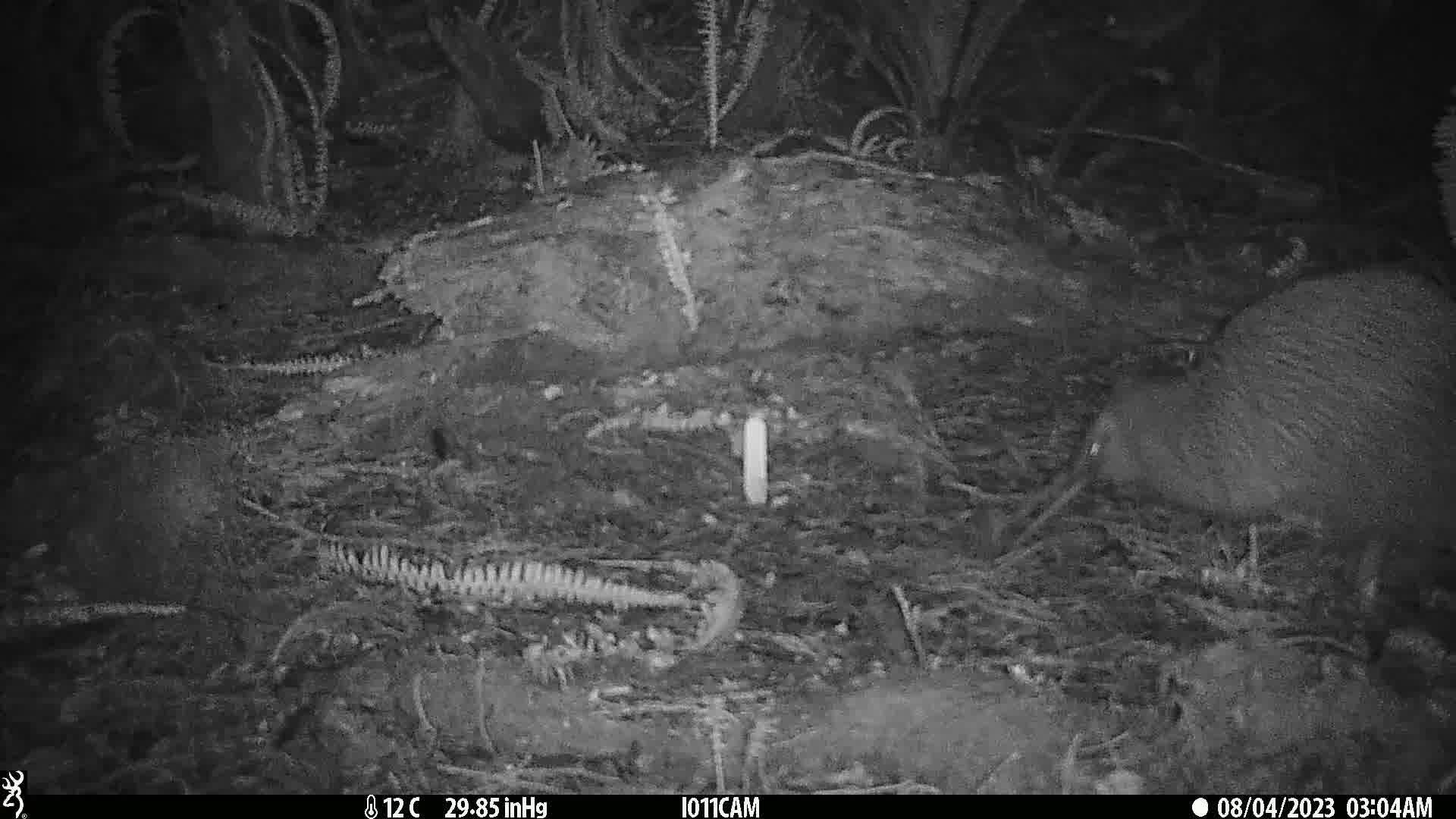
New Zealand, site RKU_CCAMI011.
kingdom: Animalia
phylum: Chordata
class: Aves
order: Apterygiformes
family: Apterygidae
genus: Apteryx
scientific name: Apteryx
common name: kiwi